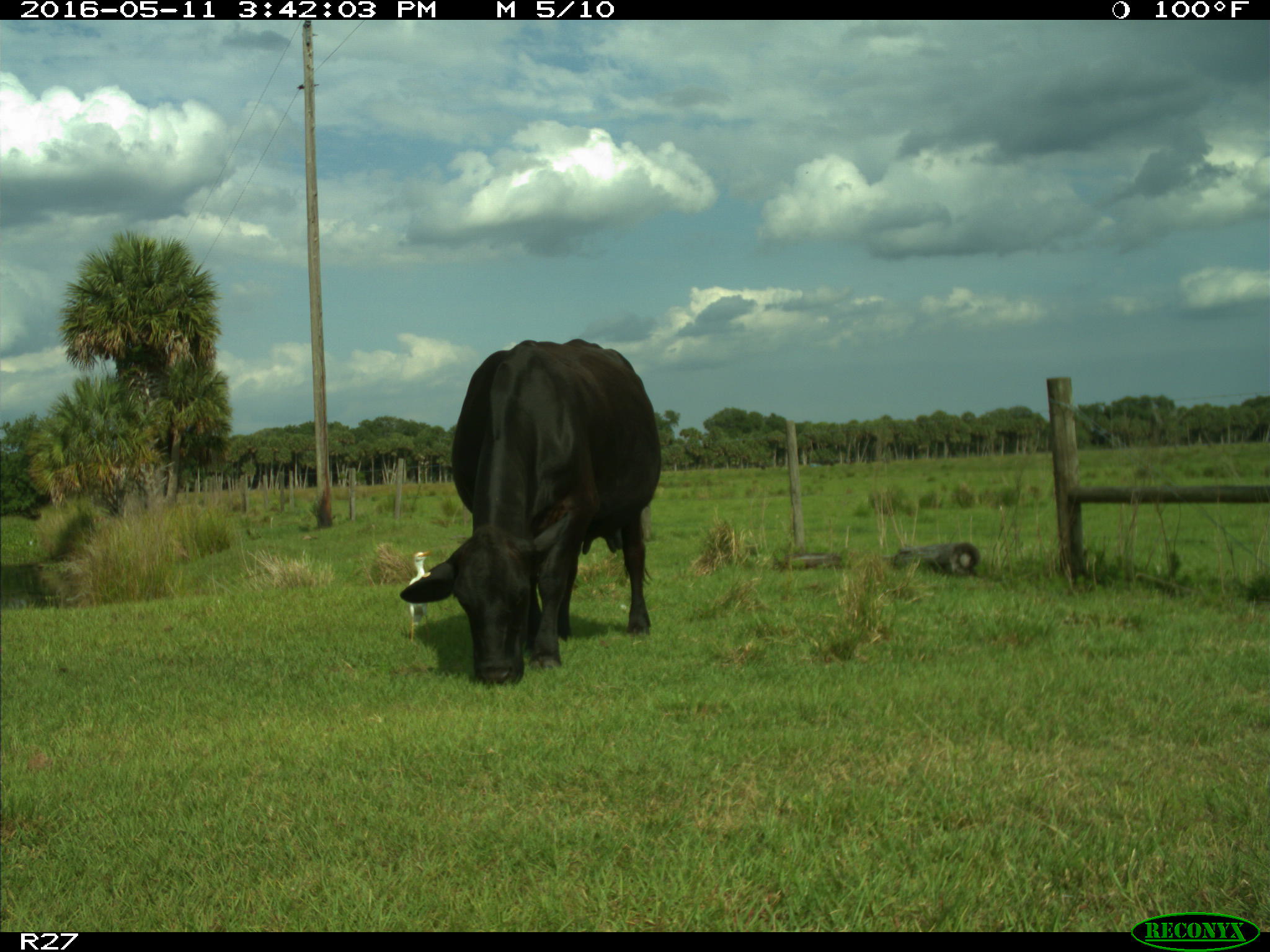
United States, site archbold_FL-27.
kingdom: Animalia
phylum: Chordata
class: Mammalia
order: Artiodactyla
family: Bovidae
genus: Bos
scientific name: Bos taurus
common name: domestic cow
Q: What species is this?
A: Bos taurus (domestic cow).